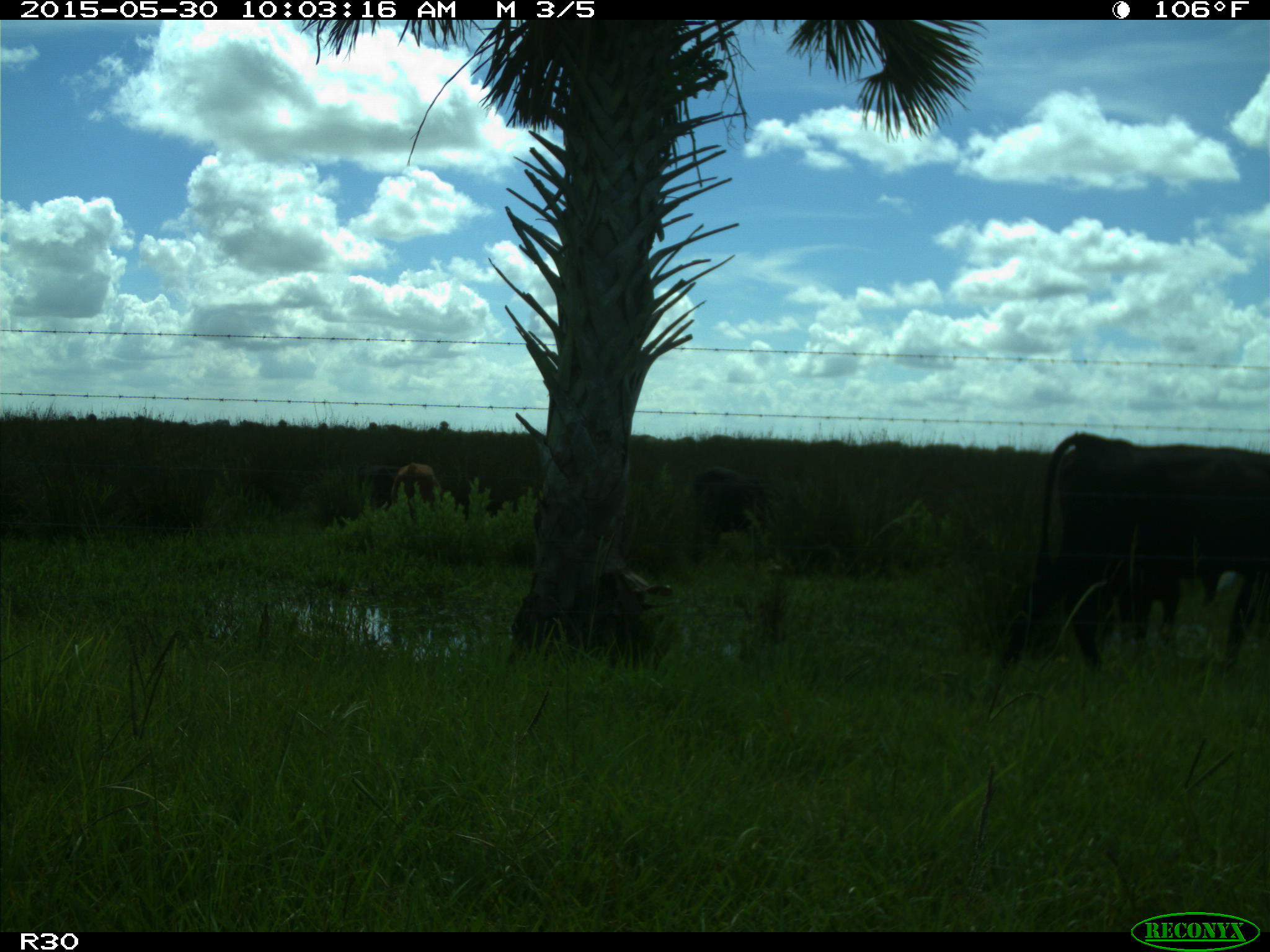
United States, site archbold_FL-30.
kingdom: Animalia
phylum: Chordata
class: Mammalia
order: Artiodactyla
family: Bovidae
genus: Bos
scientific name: Bos taurus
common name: domestic cow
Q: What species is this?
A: Bos taurus (domestic cow).